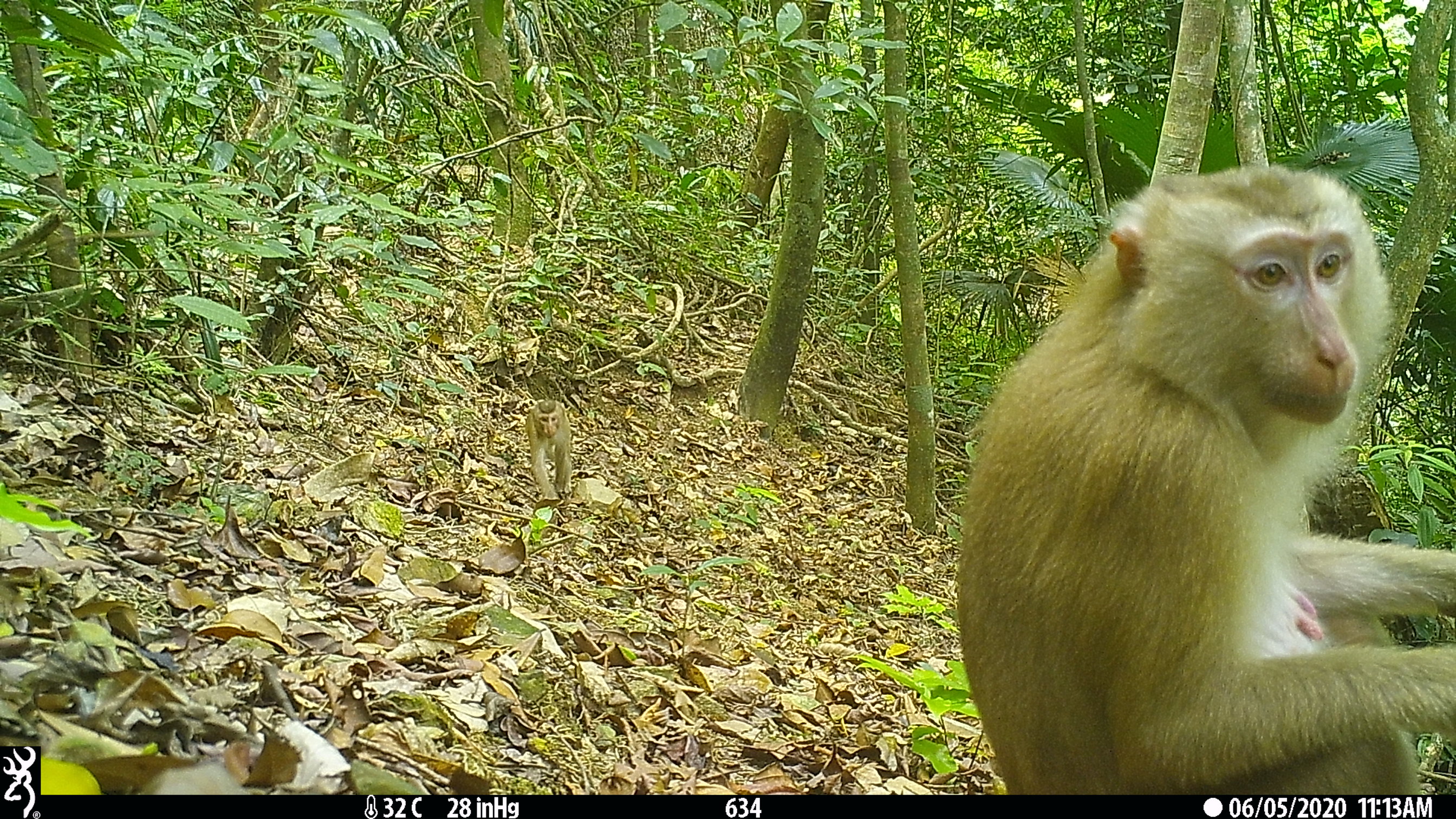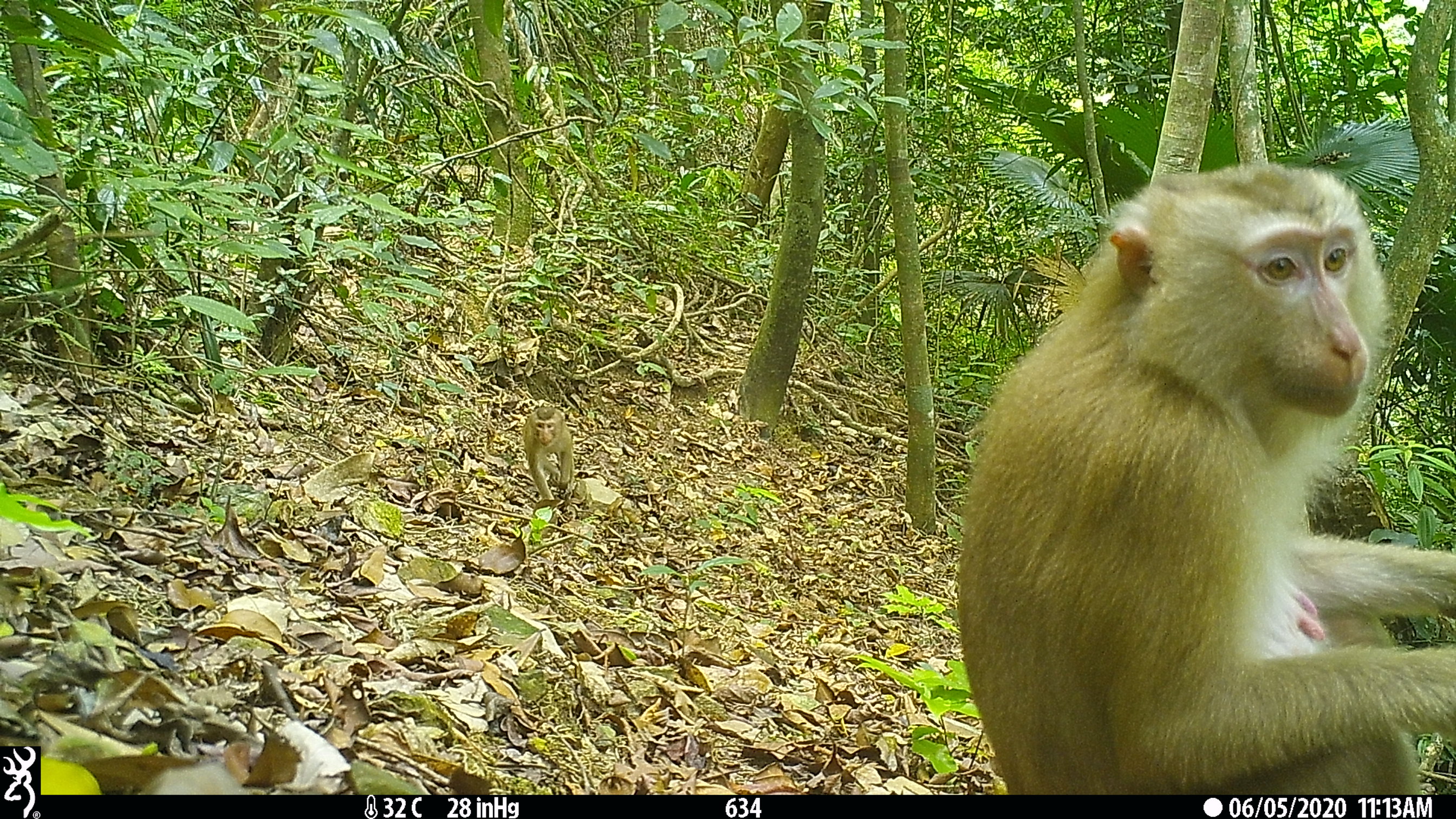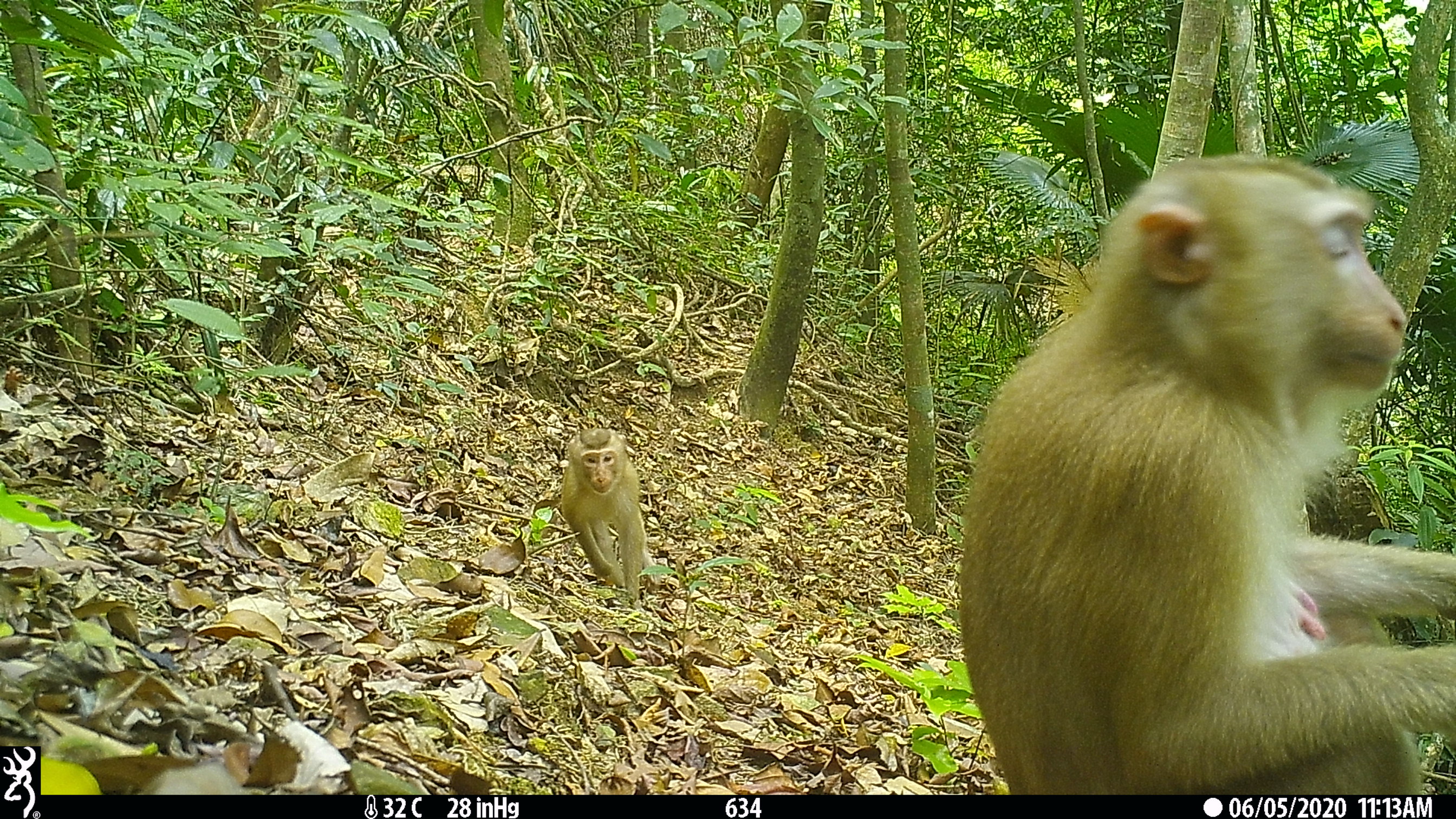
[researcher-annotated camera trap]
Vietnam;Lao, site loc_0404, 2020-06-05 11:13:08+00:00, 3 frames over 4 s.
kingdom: Animalia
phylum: Chordata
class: Mammalia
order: Primates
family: Cercopithecidae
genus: Macaca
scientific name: Macaca nemestrina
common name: pig-tailed macaque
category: pig tailed macaque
Pig tailed macaque (pig-tailed macaque) (Macaca nemestrina). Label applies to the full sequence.